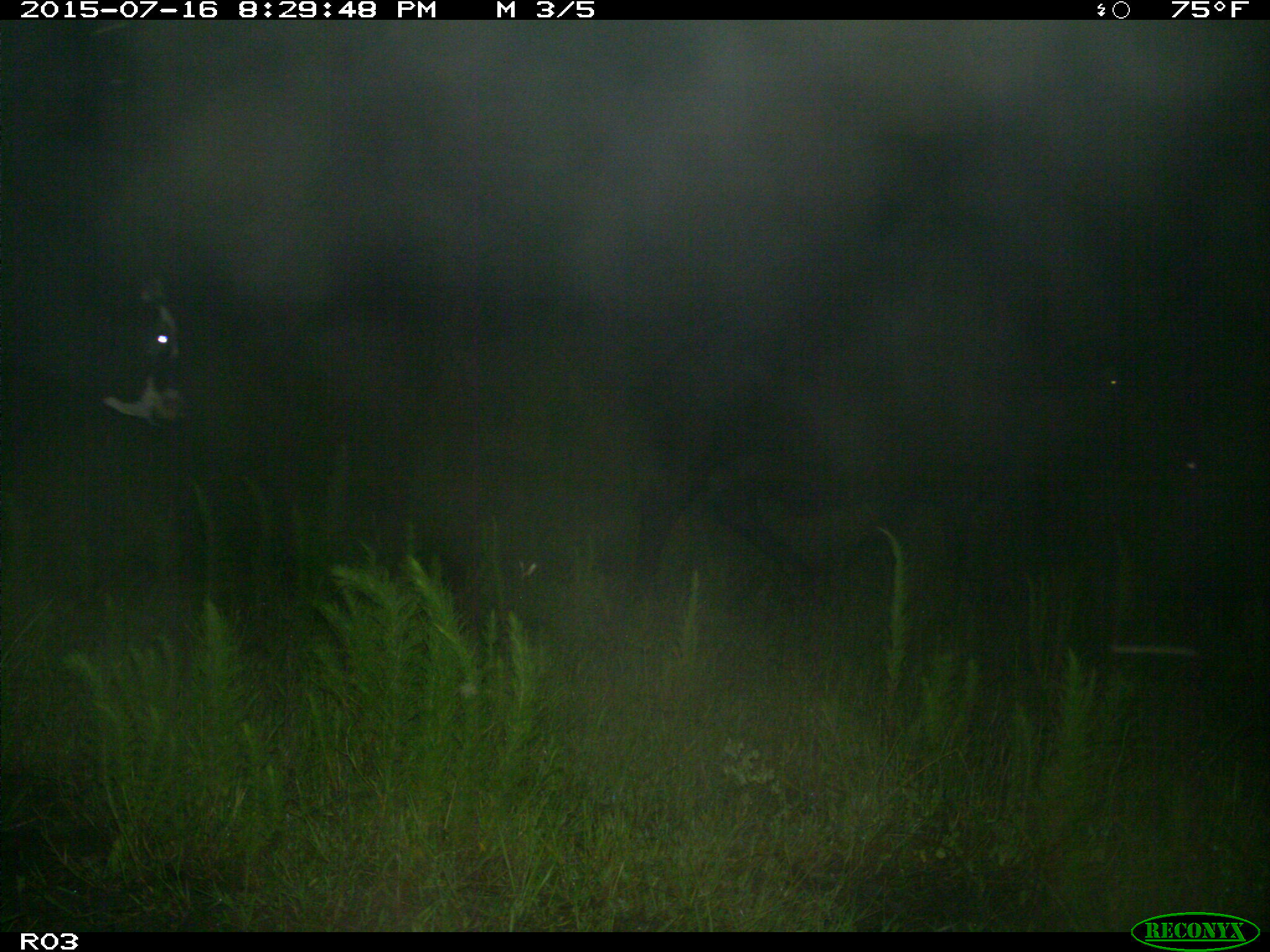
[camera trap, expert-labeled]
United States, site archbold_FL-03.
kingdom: Animalia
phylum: Chordata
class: Mammalia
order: Artiodactyla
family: Bovidae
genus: Bos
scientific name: Bos taurus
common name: domestic cow